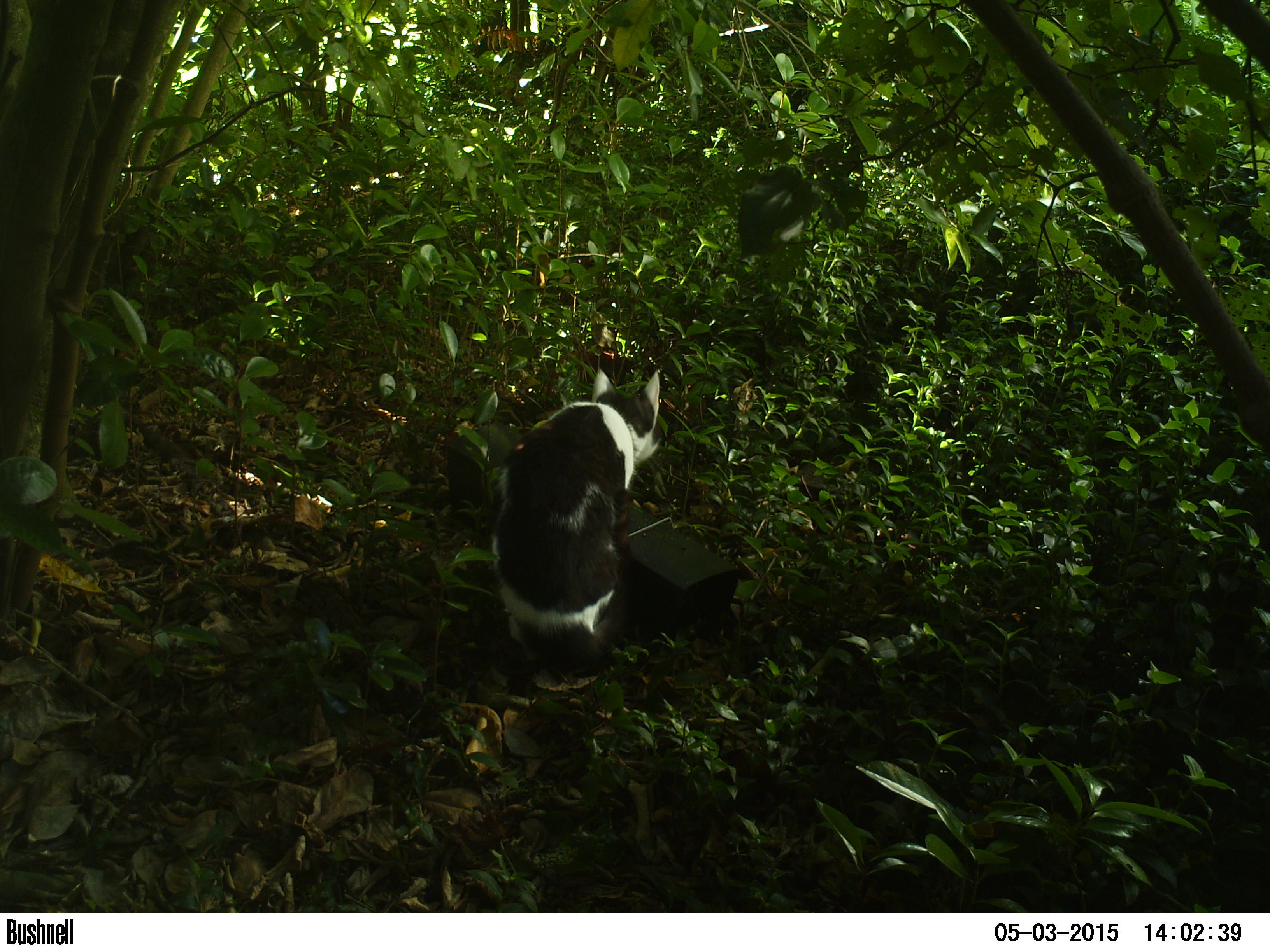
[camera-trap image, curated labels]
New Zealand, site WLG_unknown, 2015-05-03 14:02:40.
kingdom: Animalia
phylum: Chordata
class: Mammalia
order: Carnivora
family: Felidae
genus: Felis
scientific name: Felis catus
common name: domestic cat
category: cat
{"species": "cat (domestic cat) (Felis catus)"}